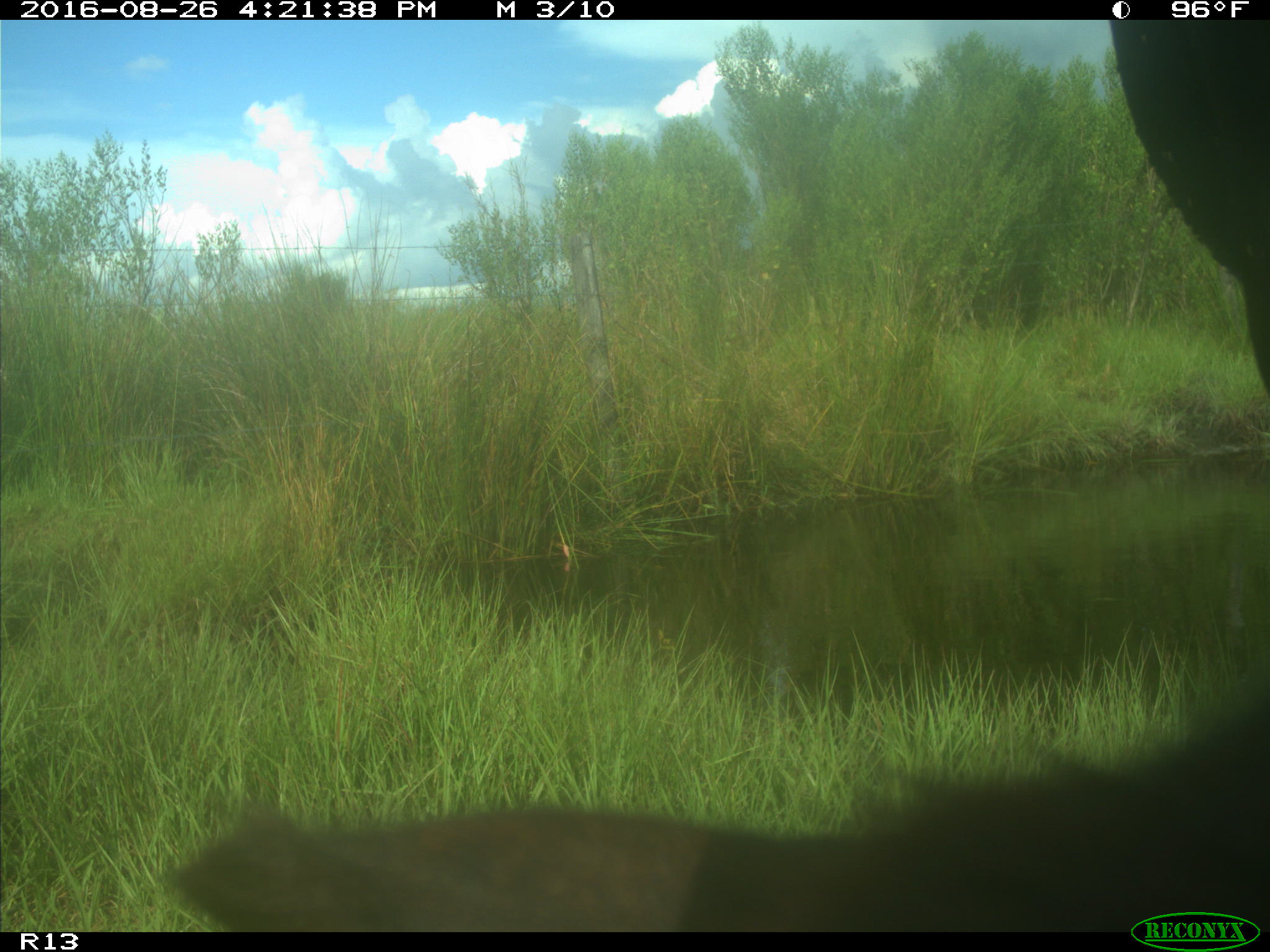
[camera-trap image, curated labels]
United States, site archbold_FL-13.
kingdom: Animalia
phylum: Chordata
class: Mammalia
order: Artiodactyla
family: Bovidae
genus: Bos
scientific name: Bos taurus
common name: domestic cow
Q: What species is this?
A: Bos taurus (domestic cow).